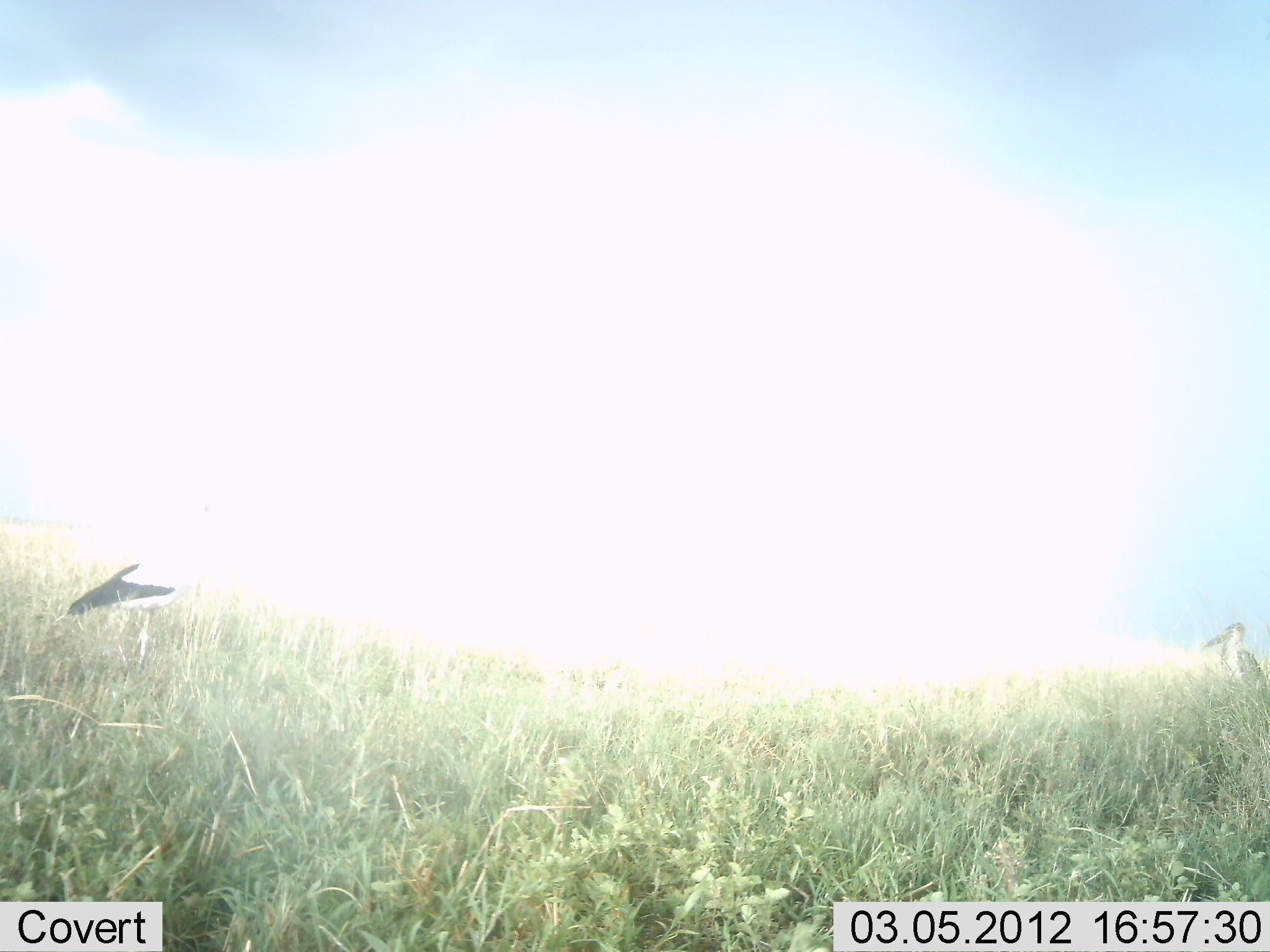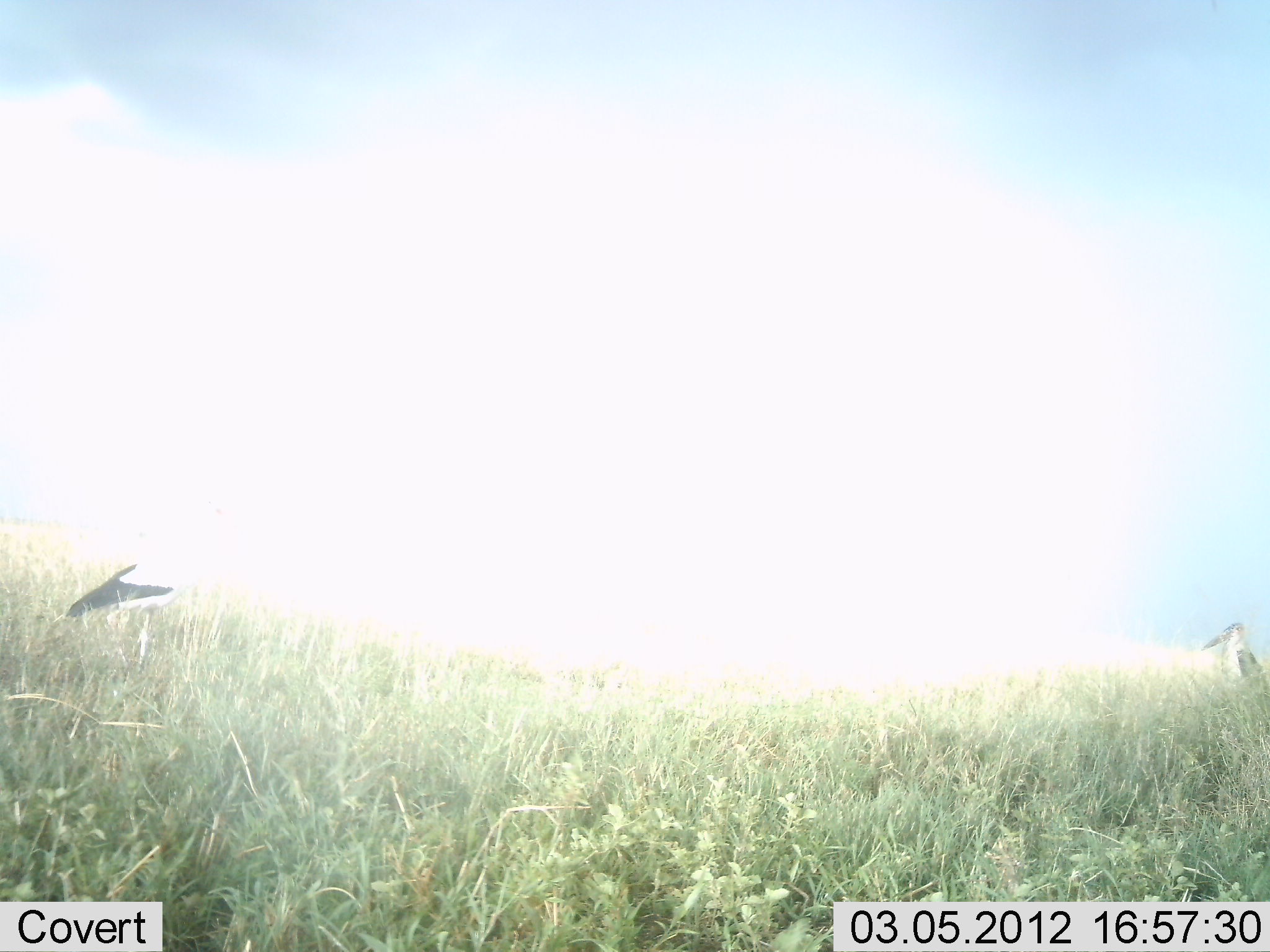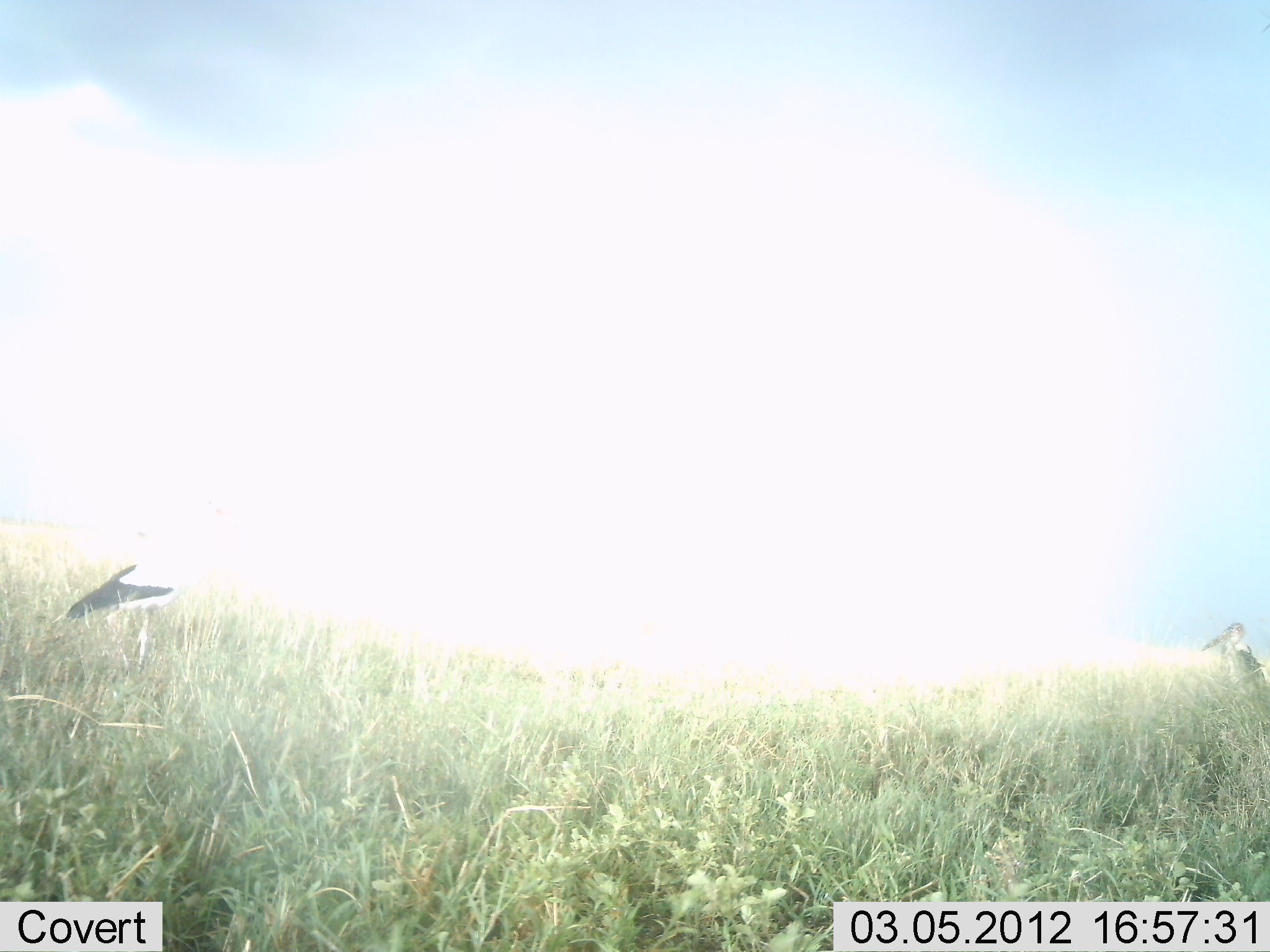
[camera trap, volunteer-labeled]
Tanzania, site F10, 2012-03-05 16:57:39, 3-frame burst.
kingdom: Animalia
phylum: Chordata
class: Aves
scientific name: Aves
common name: bird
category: otherbird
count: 2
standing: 92%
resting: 8%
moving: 8%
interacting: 0%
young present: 0%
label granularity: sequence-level